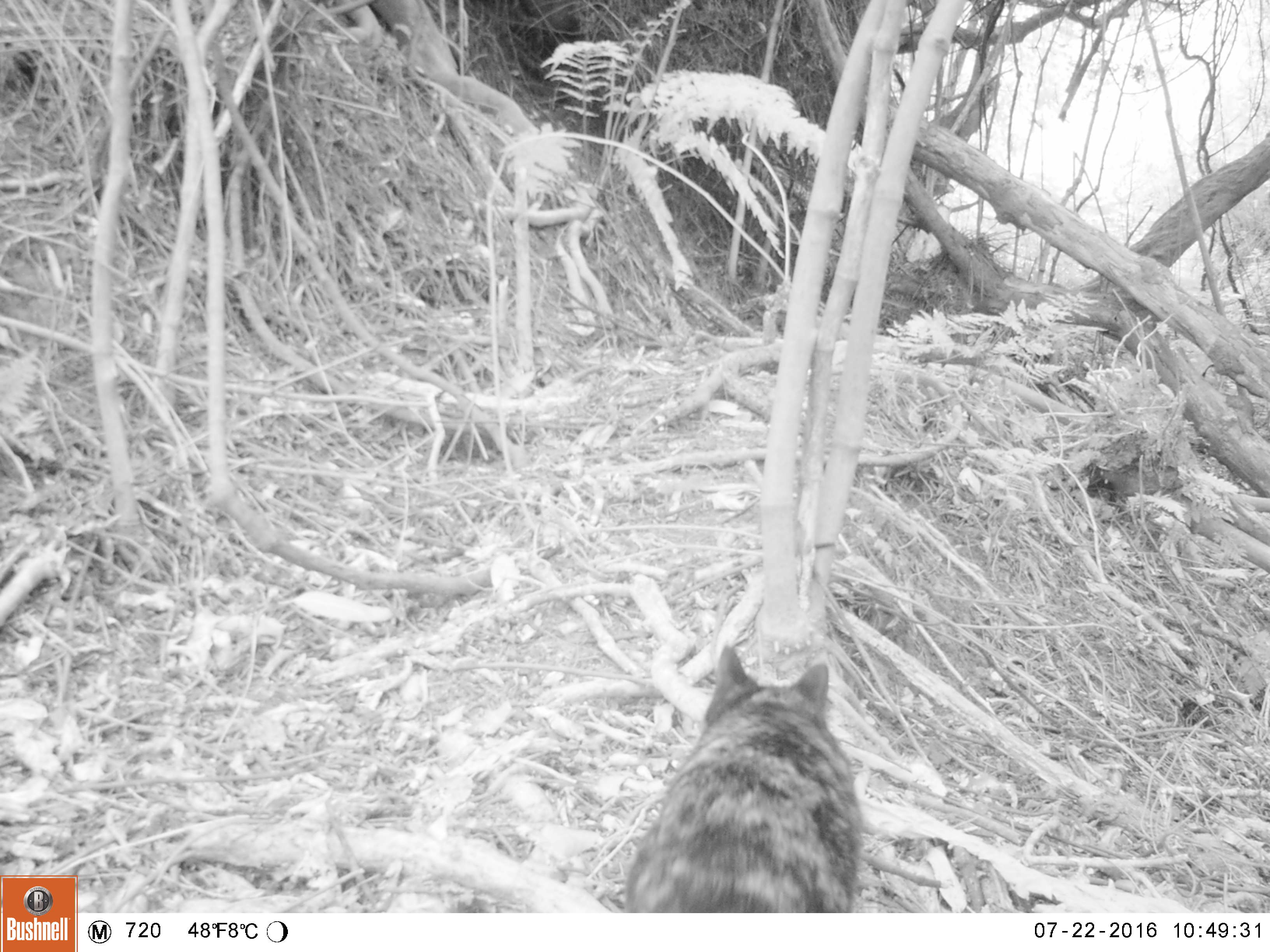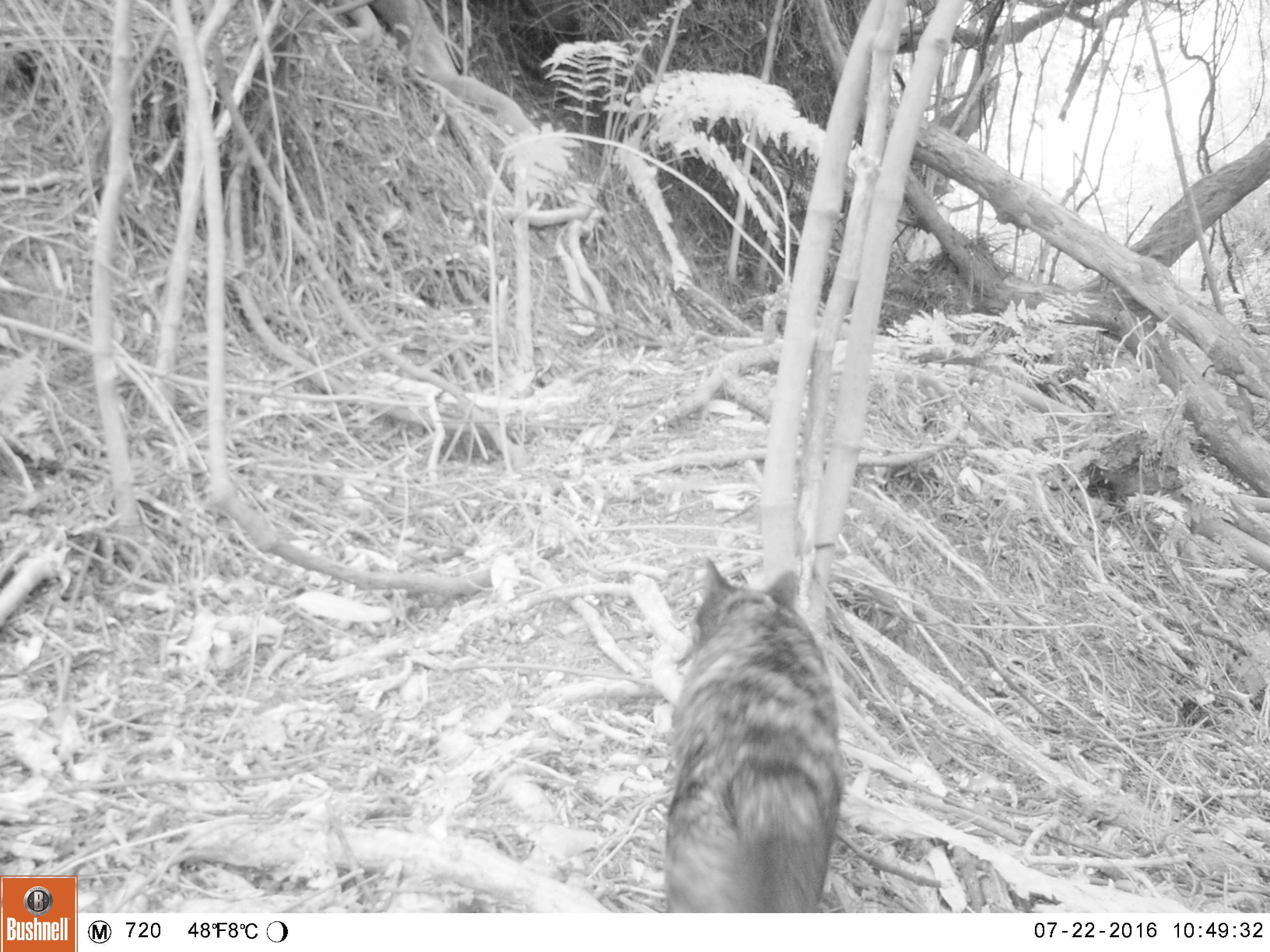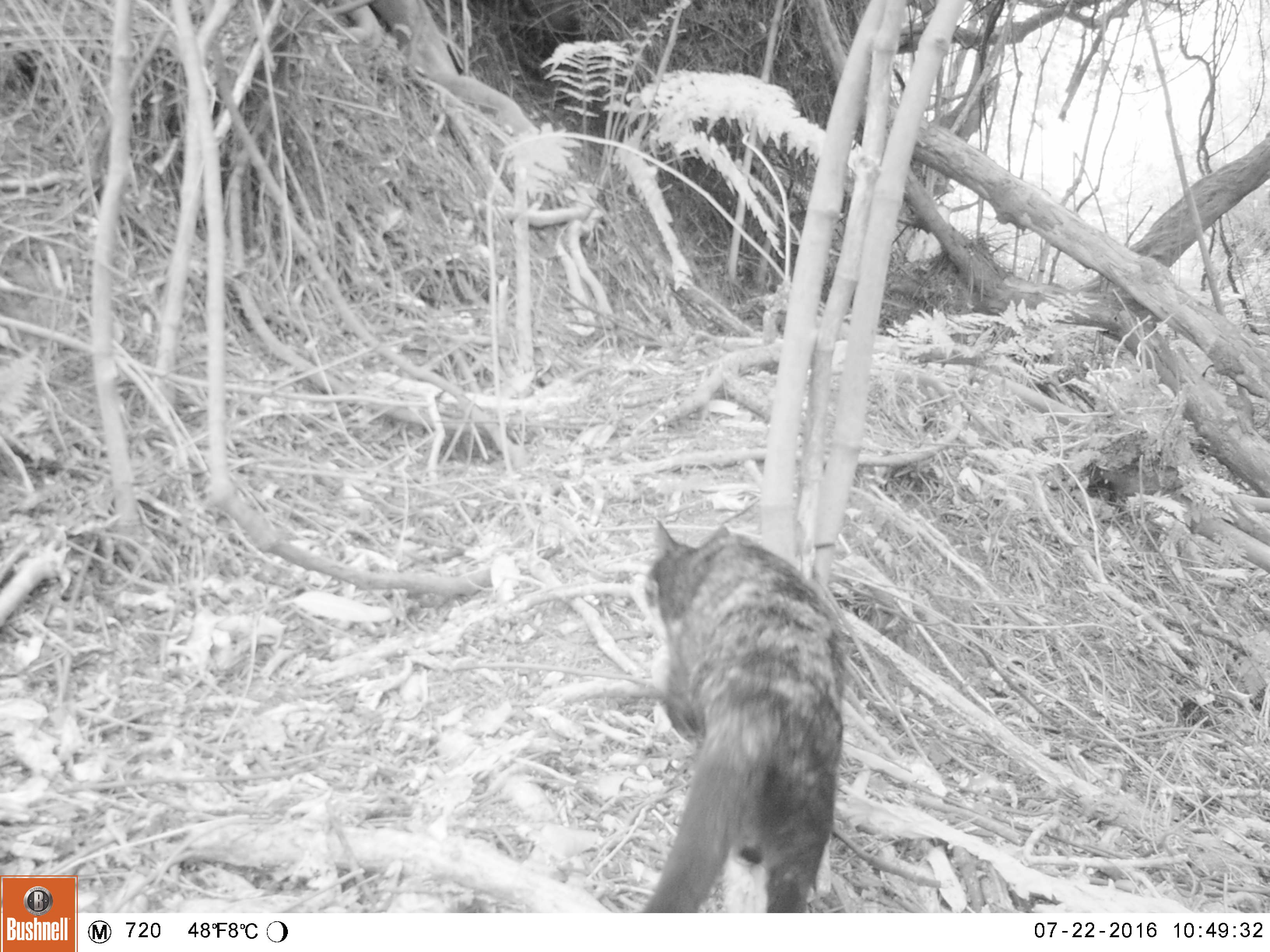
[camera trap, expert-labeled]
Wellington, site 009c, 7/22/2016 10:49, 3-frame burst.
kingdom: Animalia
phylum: Chordata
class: Mammalia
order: Carnivora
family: Felidae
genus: Felis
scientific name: Felis catus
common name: cat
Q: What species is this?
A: Cat (Felis catus).